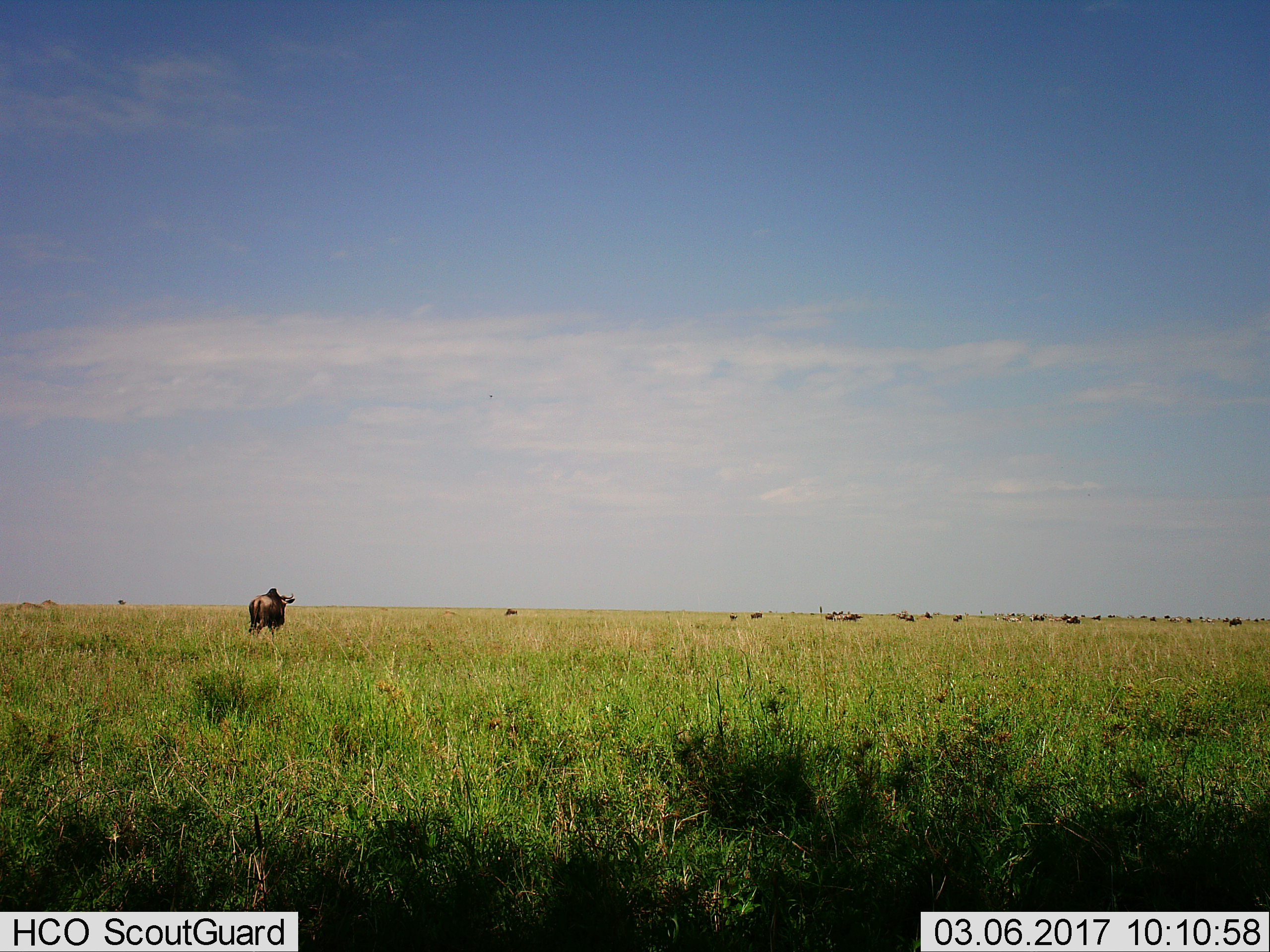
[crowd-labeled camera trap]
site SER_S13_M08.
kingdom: Animalia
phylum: Chordata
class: Mammalia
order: Artiodactyla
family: Bovidae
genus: Connochaetes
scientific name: Connochaetes taurinus taurinus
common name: blue wildebeest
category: wildebeestblue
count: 11-50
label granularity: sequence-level